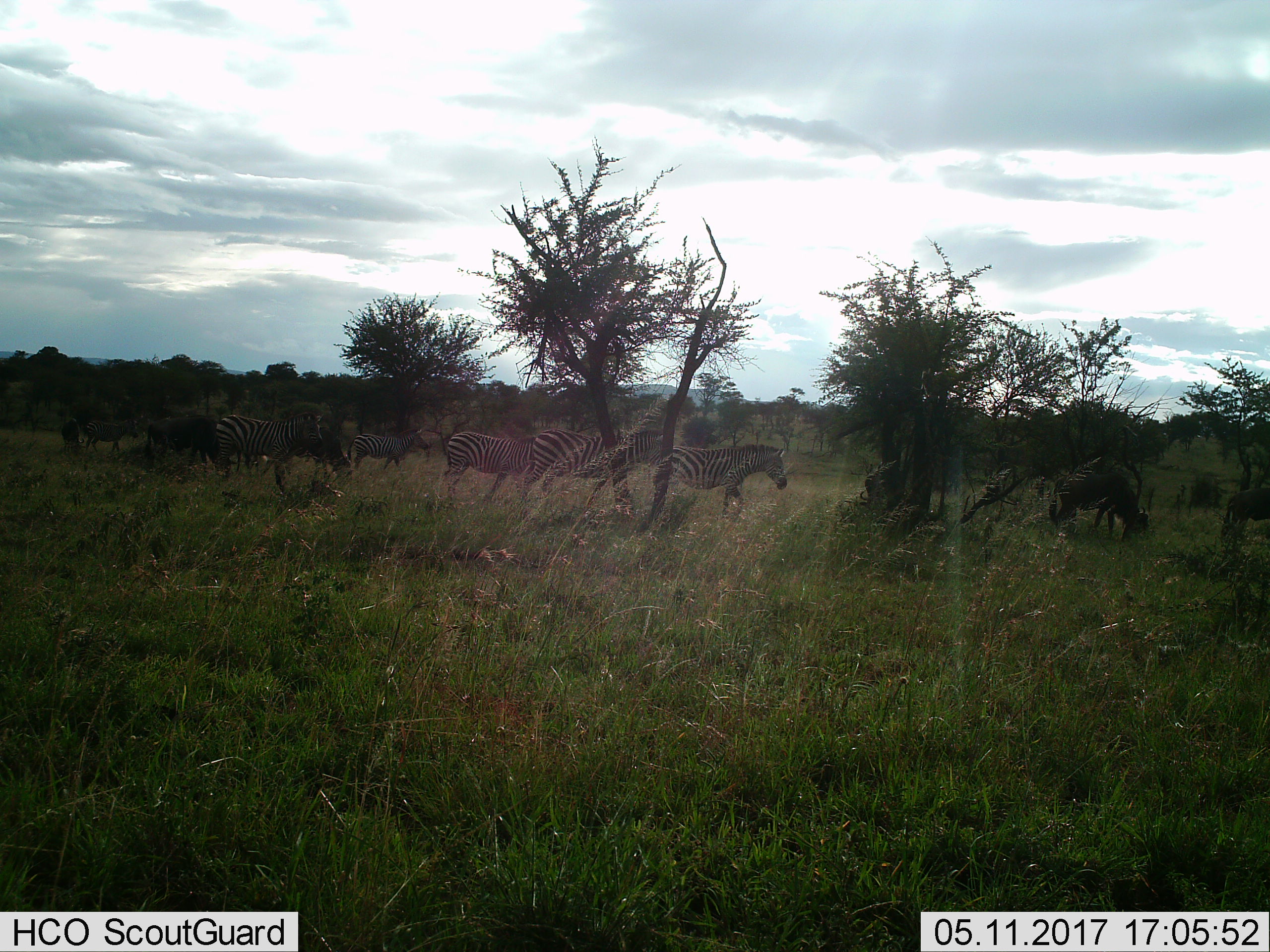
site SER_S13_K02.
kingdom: Animalia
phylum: Chordata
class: Mammalia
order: Perissodactyla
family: Equidae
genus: Equus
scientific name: Equus quagga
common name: plains zebra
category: zebraplains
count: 6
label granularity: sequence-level